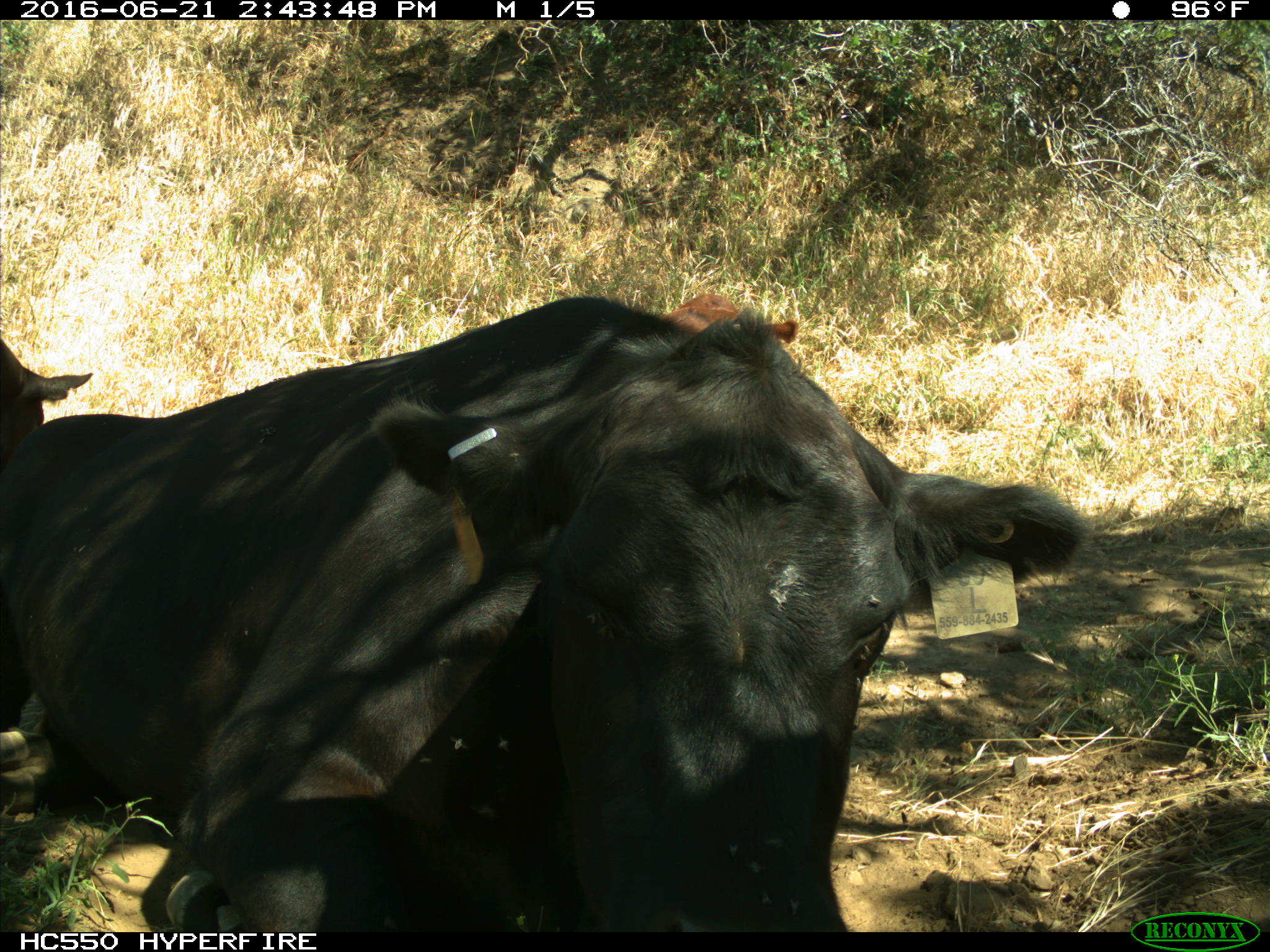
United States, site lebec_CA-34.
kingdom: Animalia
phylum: Chordata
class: Mammalia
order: Artiodactyla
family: Bovidae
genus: Bos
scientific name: Bos taurus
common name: domestic cow